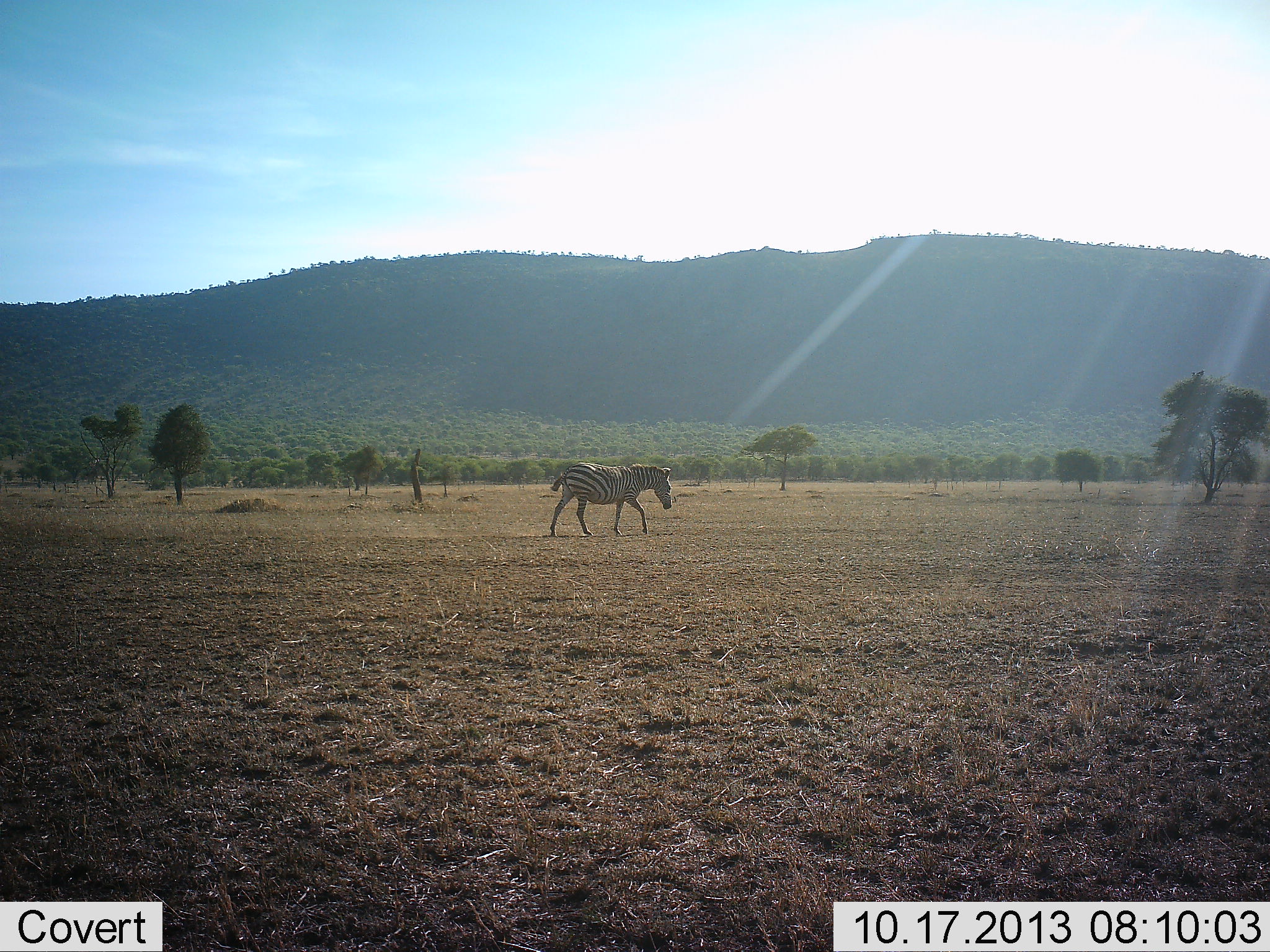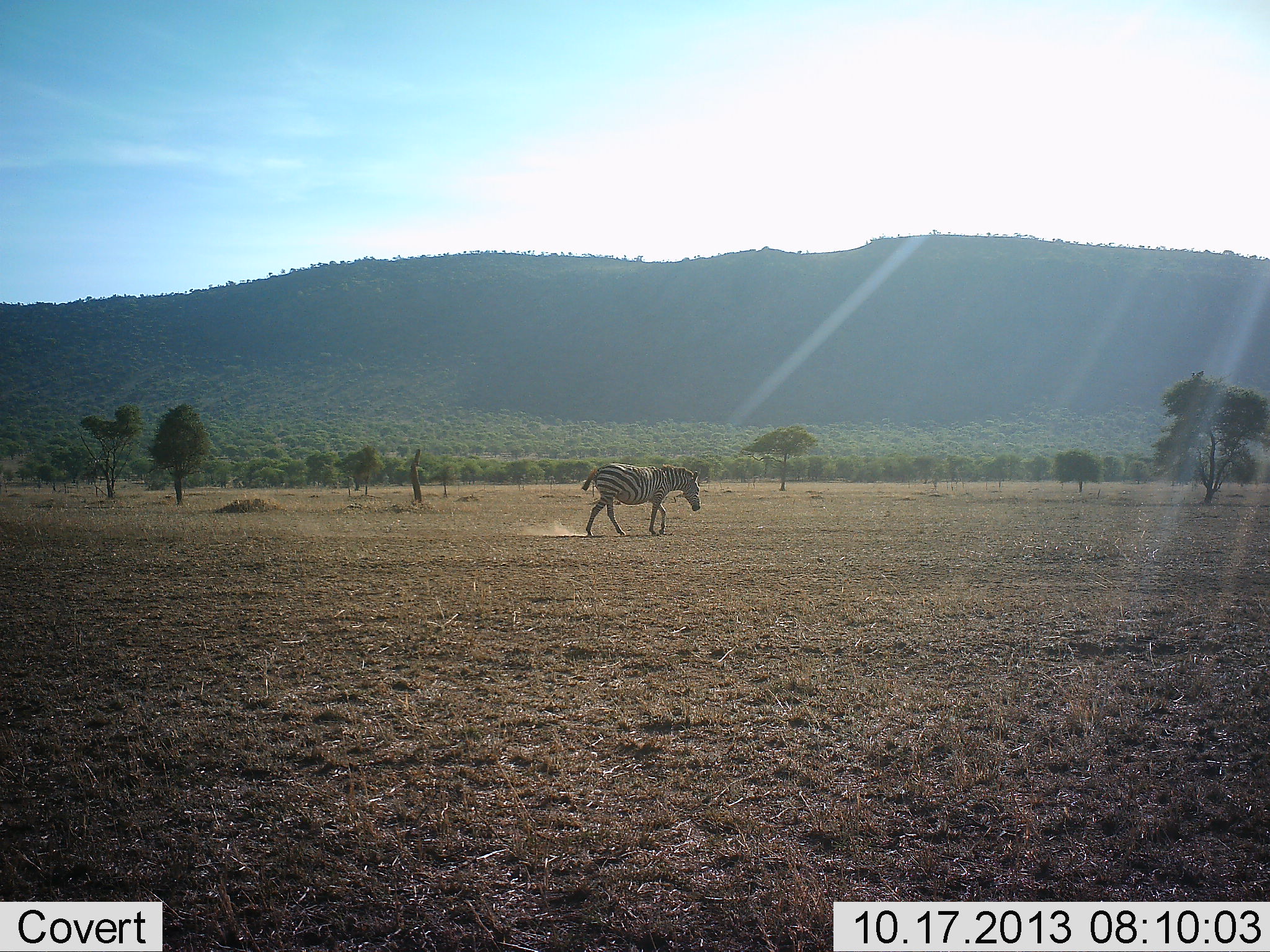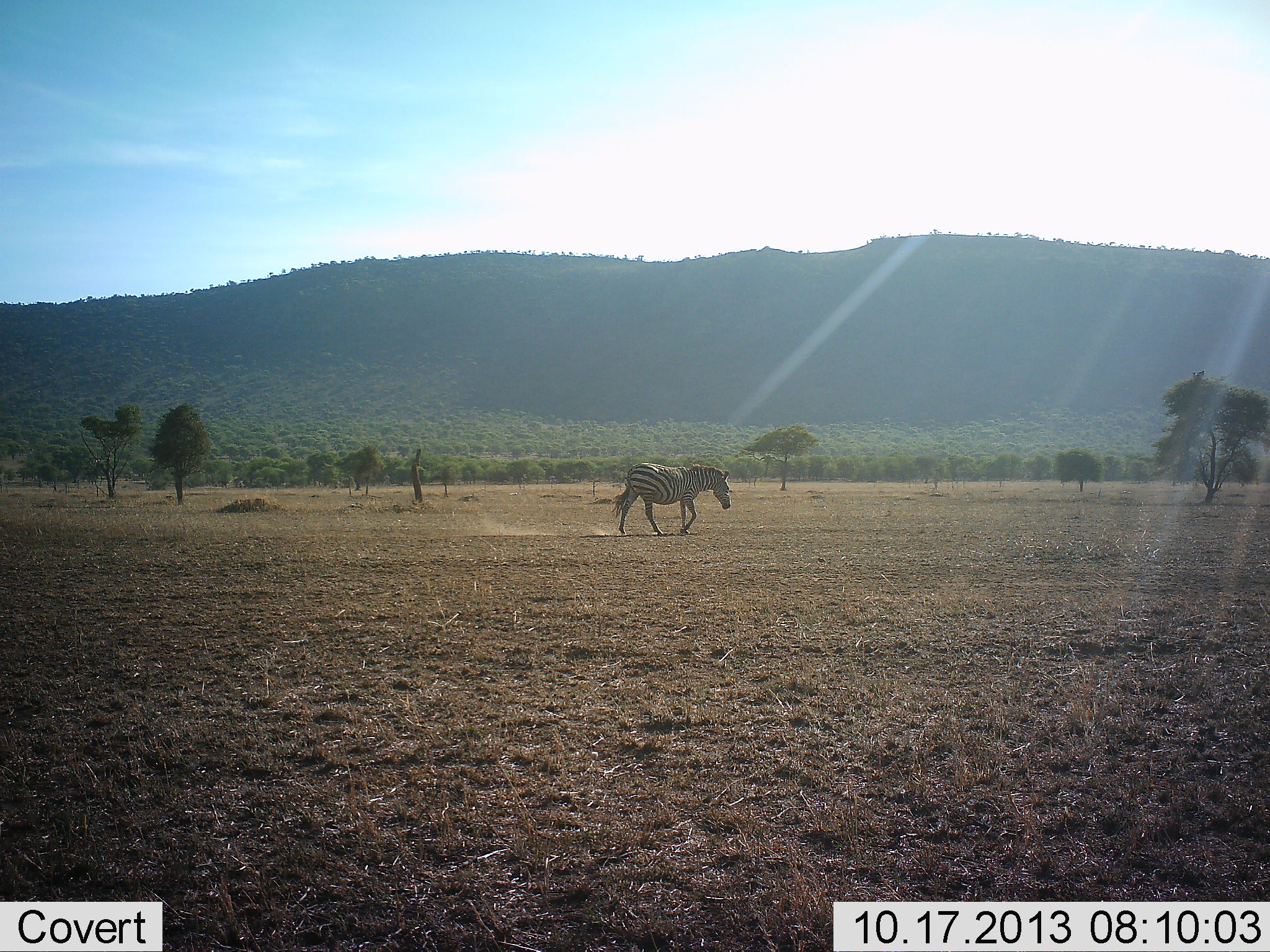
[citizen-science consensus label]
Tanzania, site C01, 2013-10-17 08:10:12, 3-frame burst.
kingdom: Animalia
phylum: Chordata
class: Mammalia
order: Perissodactyla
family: Equidae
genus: Equus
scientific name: Equus quagga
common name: plains zebra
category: zebra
Zebra (plains zebra) (Equus quagga), count 1. Behavior (volunteer vote fractions): standing 0%, resting 0%, moving 100%, interacting 0%. Young present (vote fraction): 0%. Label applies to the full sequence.